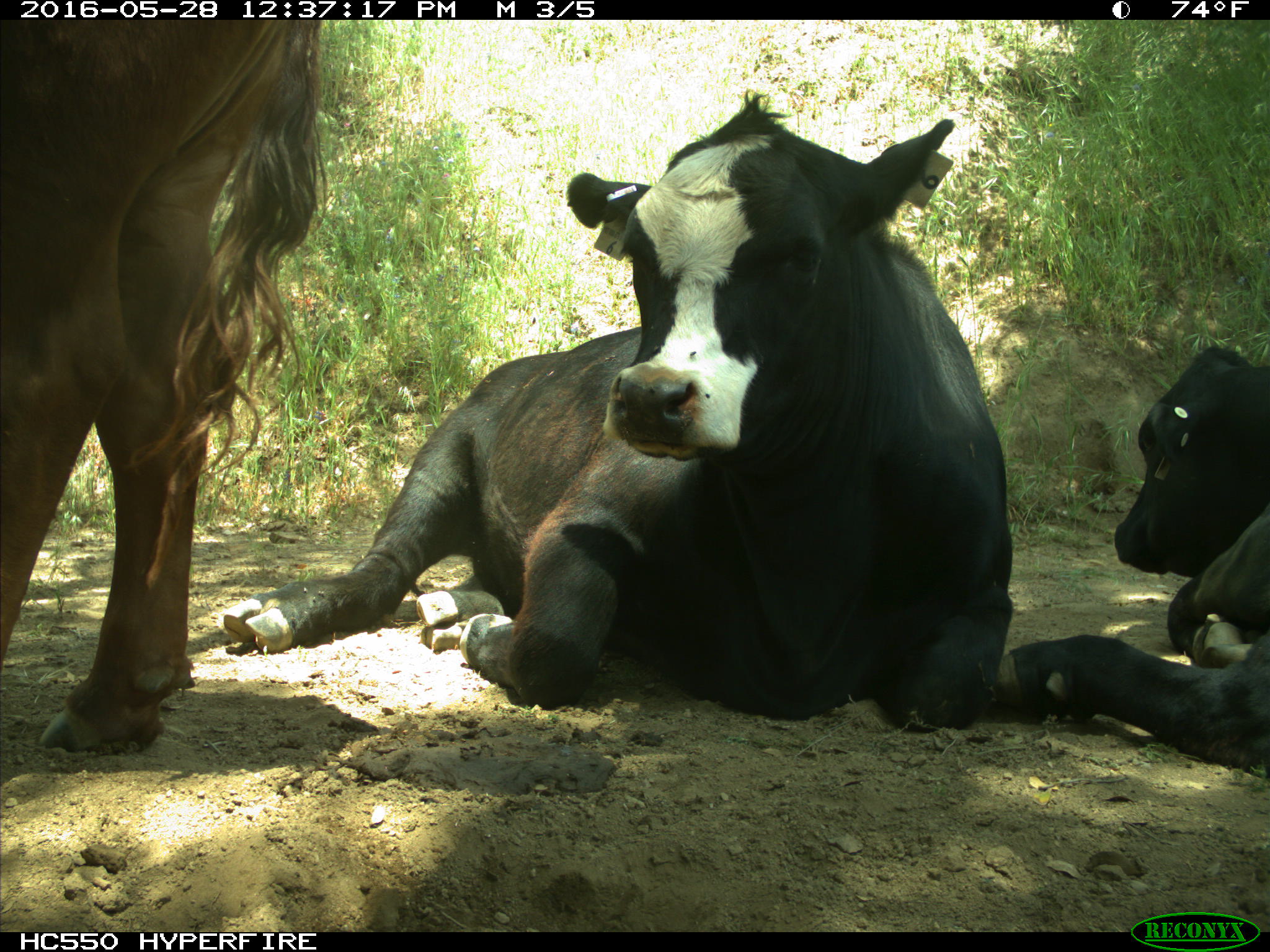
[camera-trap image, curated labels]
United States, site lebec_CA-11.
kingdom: Animalia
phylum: Chordata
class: Mammalia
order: Artiodactyla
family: Bovidae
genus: Bos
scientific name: Bos taurus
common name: domestic cow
Bos taurus (domestic cow).